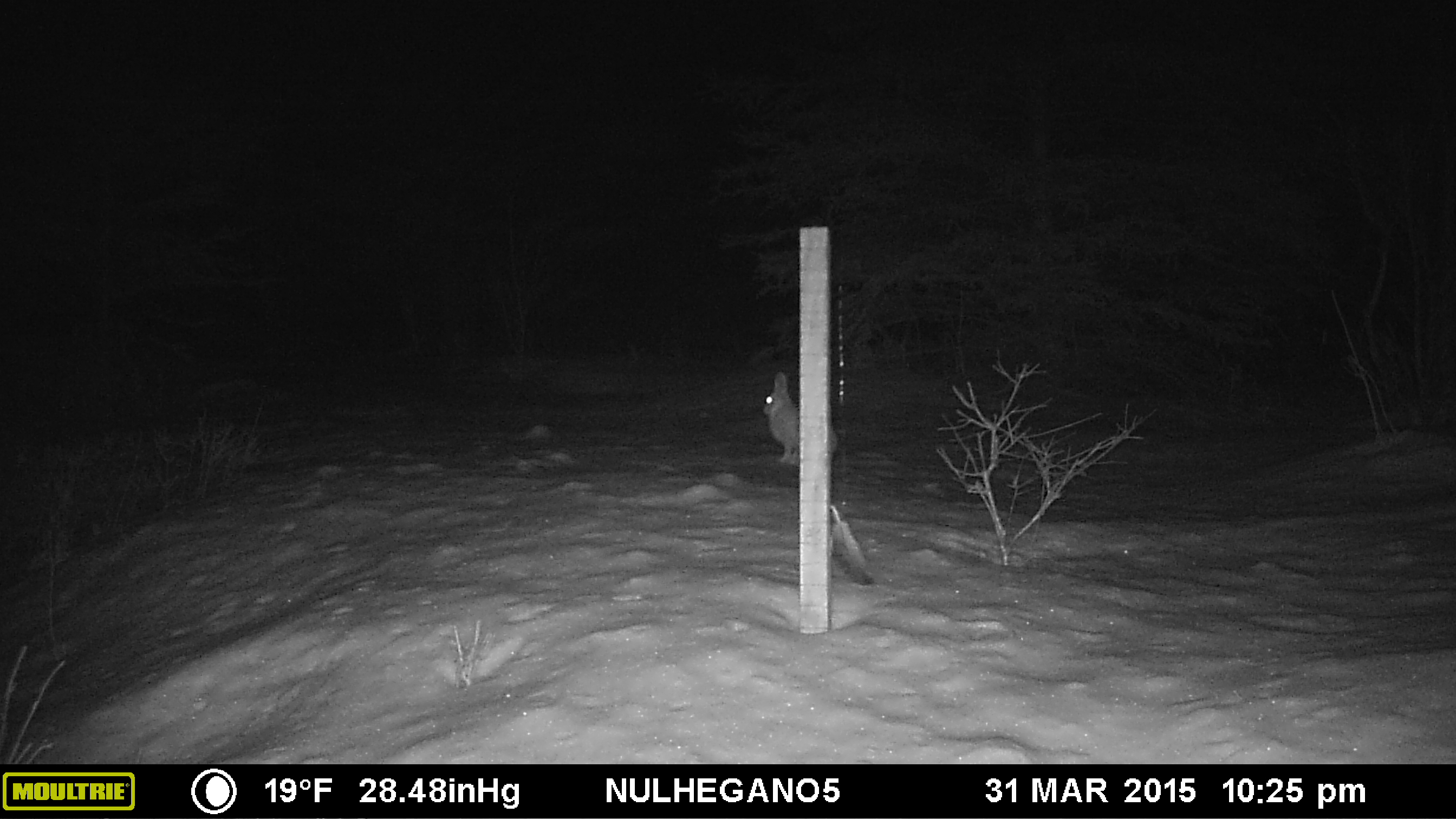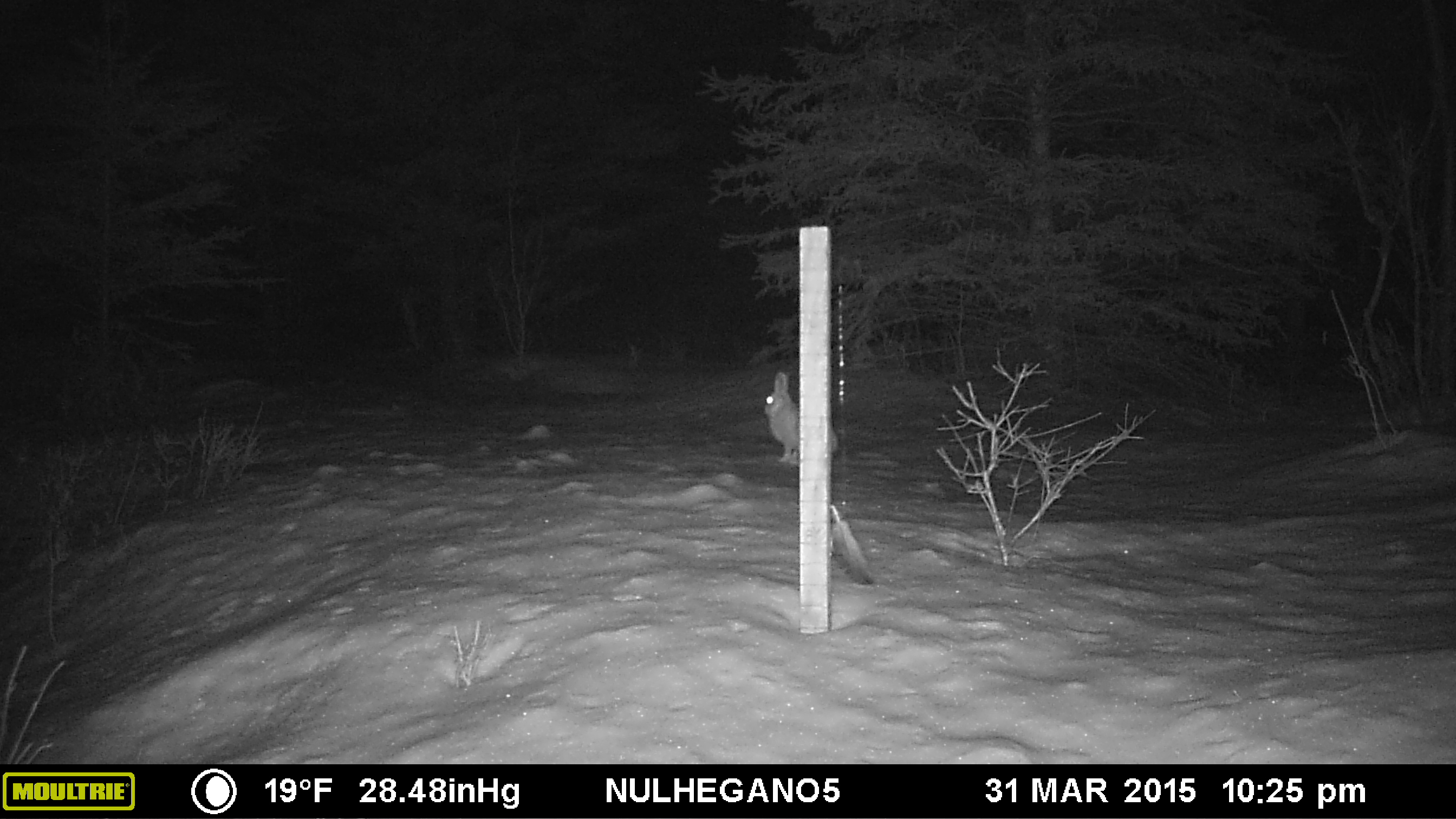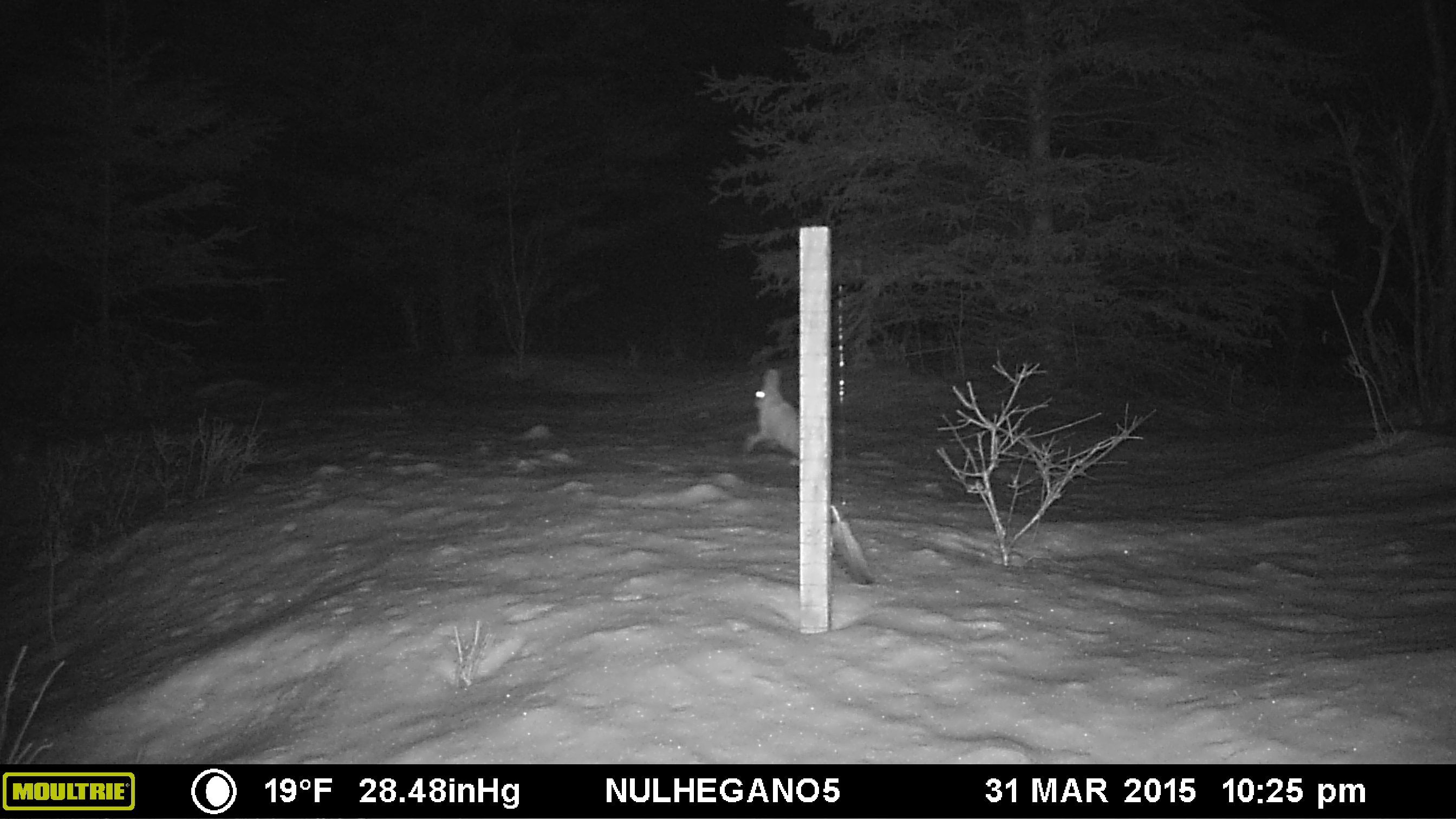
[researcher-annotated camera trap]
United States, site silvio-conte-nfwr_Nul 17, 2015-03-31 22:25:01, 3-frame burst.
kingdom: Animalia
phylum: Chordata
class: Mammalia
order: Lagomorpha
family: Leporidae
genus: Lepus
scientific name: Lepus americanus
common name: snowshoe hare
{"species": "snowshoe hare (Lepus americanus)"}